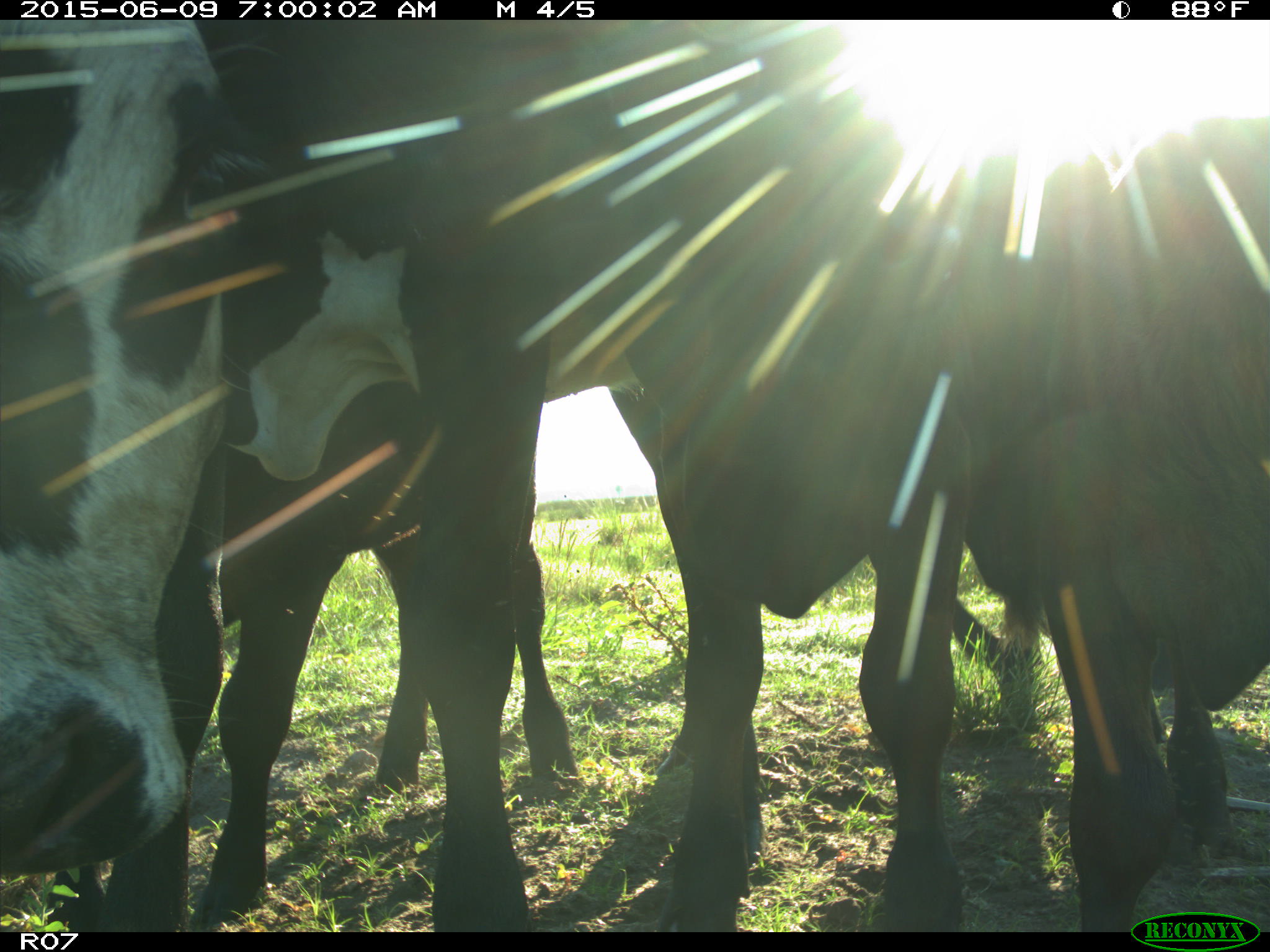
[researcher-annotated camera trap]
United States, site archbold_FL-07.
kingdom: Animalia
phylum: Chordata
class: Mammalia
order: Artiodactyla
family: Bovidae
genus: Bos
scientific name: Bos taurus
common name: domestic cow